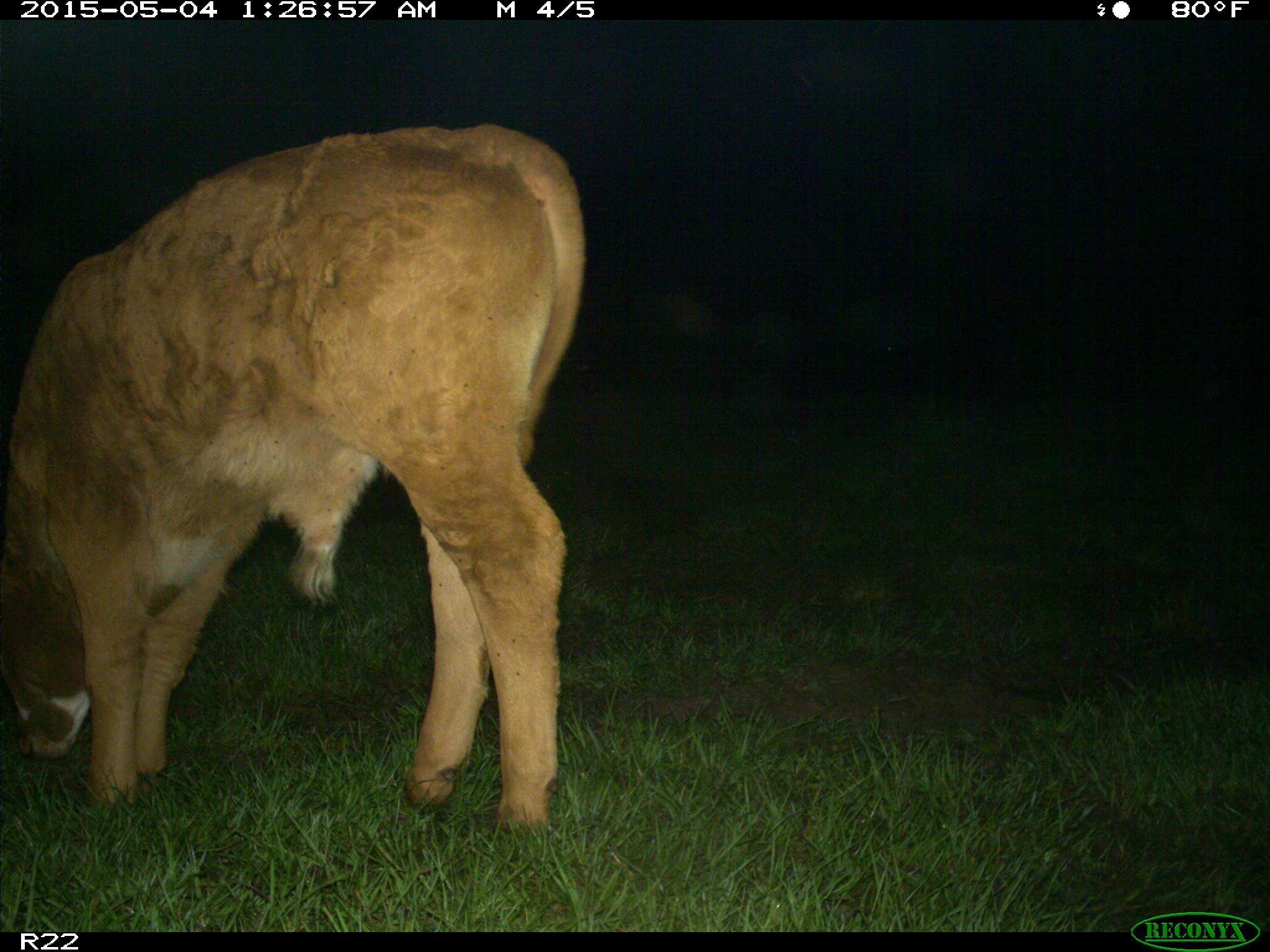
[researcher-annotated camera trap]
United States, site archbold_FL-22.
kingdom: Animalia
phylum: Chordata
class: Mammalia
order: Artiodactyla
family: Bovidae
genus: Bos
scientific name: Bos taurus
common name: domestic cow